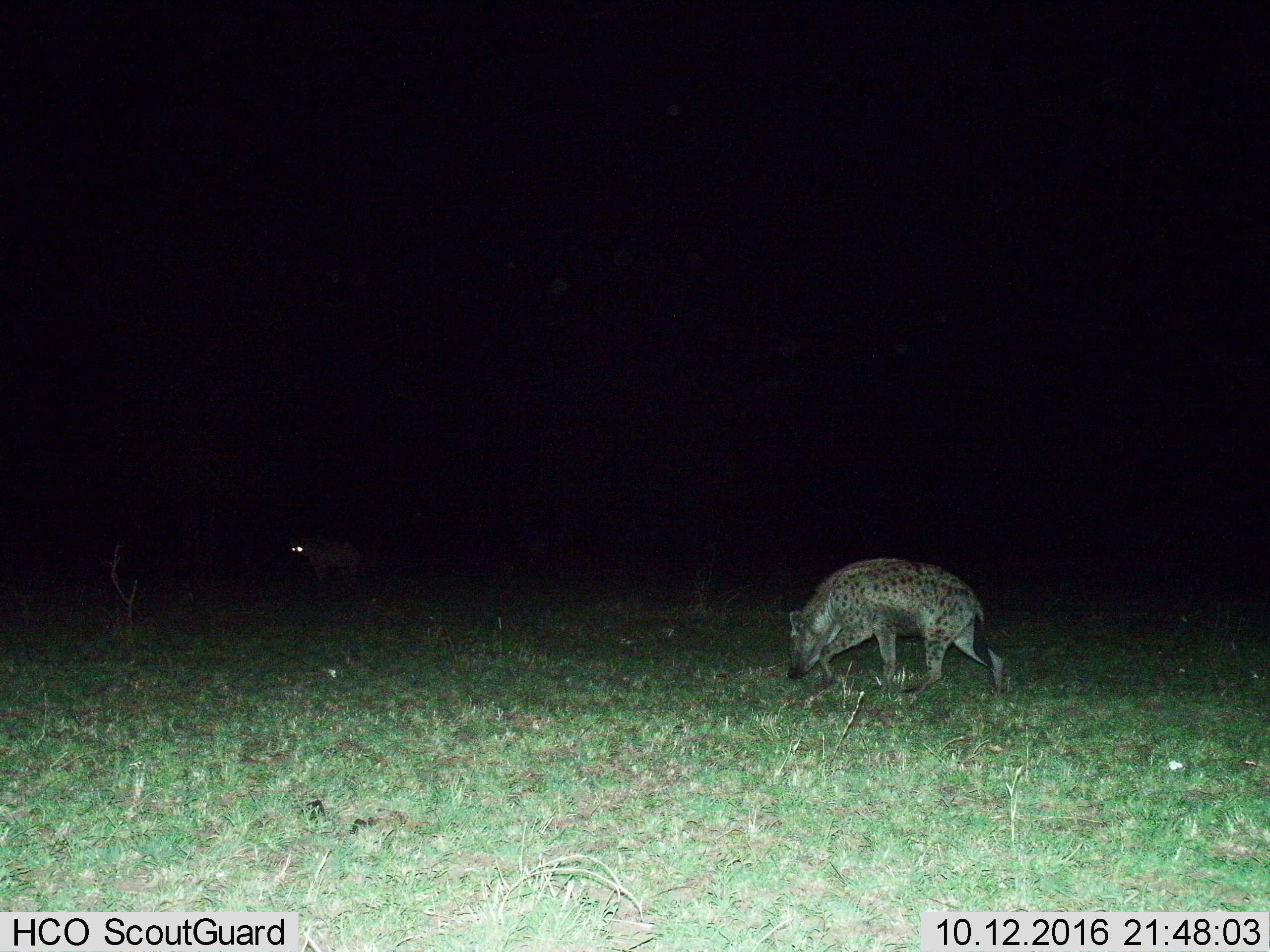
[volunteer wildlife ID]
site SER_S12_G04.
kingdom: Animalia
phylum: Chordata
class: Mammalia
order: Carnivora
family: Hyaenidae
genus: Crocuta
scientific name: Crocuta crocuta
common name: spotted hyena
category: hyenaspotted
Hyenaspotted (spotted hyena) (Crocuta crocuta), count 2. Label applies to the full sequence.